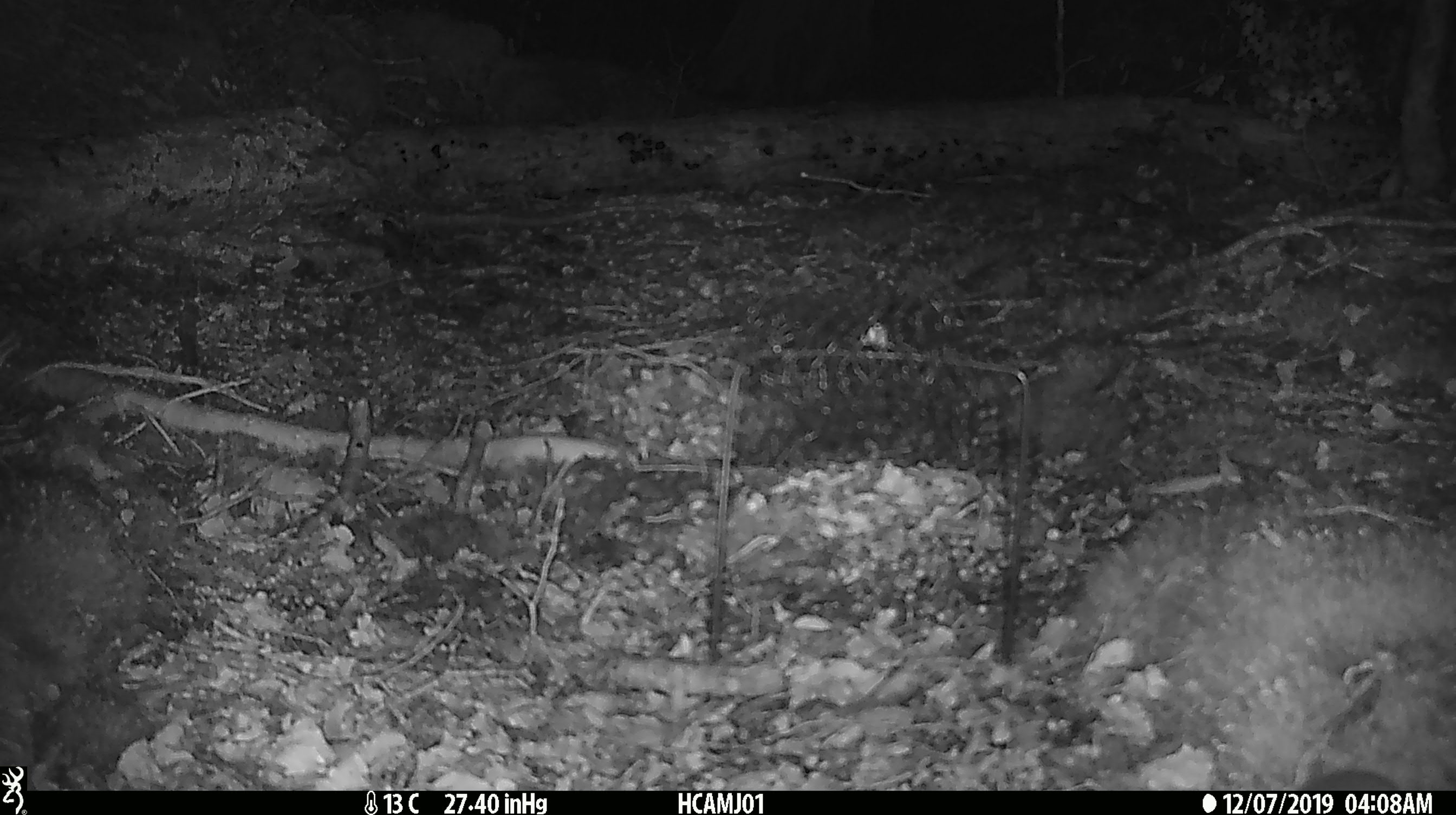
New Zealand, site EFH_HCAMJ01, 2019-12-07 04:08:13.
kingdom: Animalia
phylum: Chordata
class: Mammalia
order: Rodentia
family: Muridae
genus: Mus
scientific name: Mus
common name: mouse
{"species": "mouse (Mus)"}